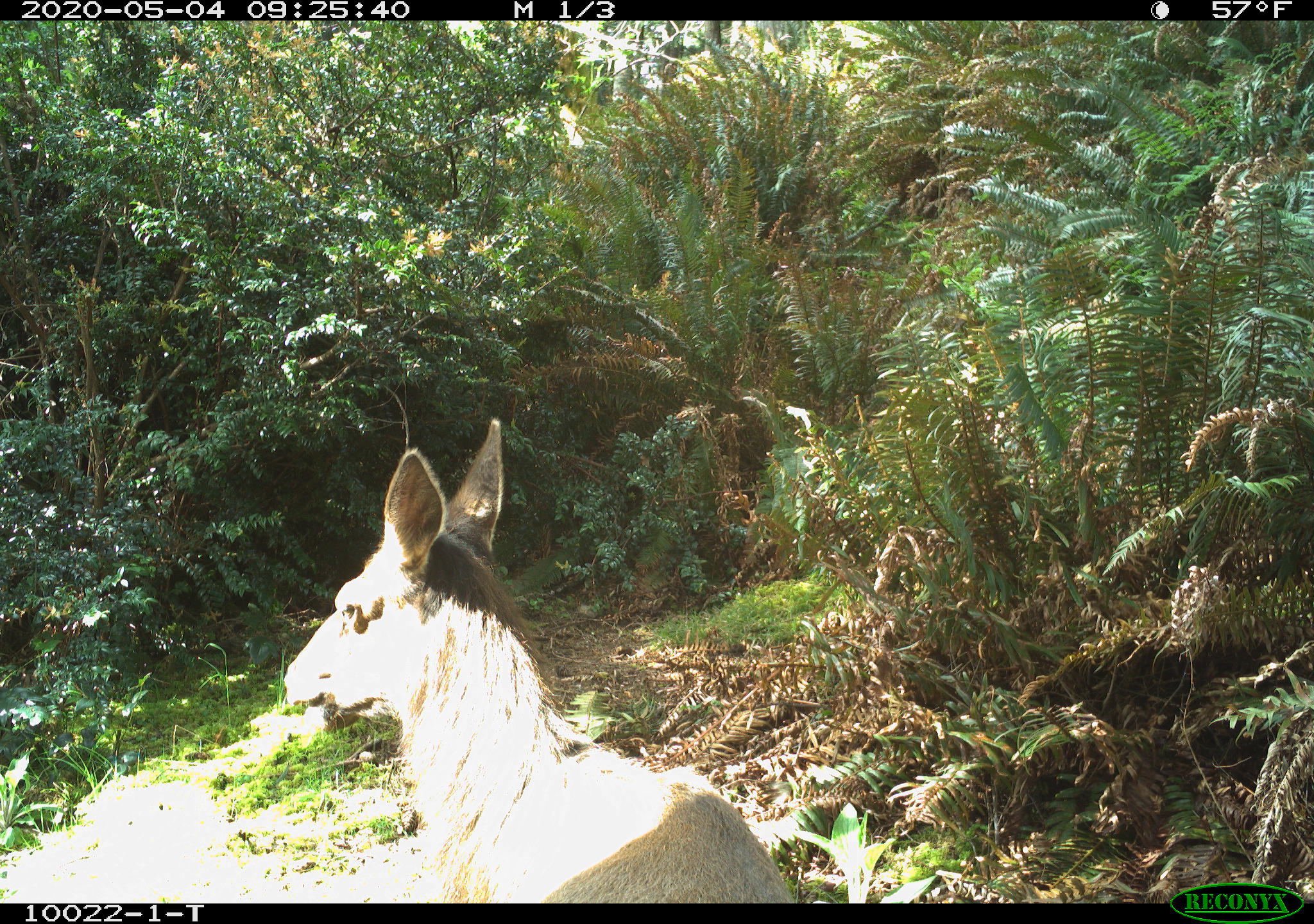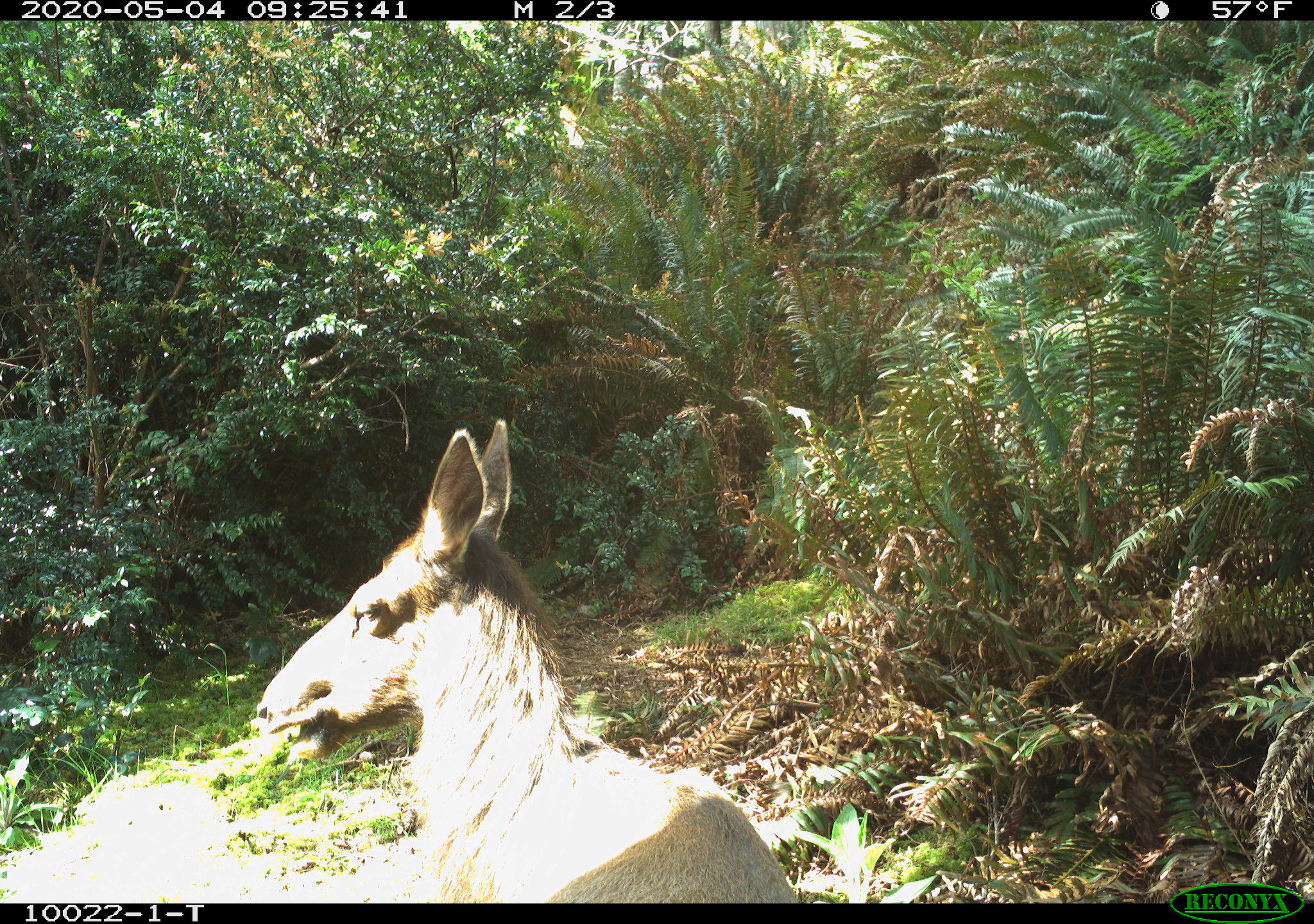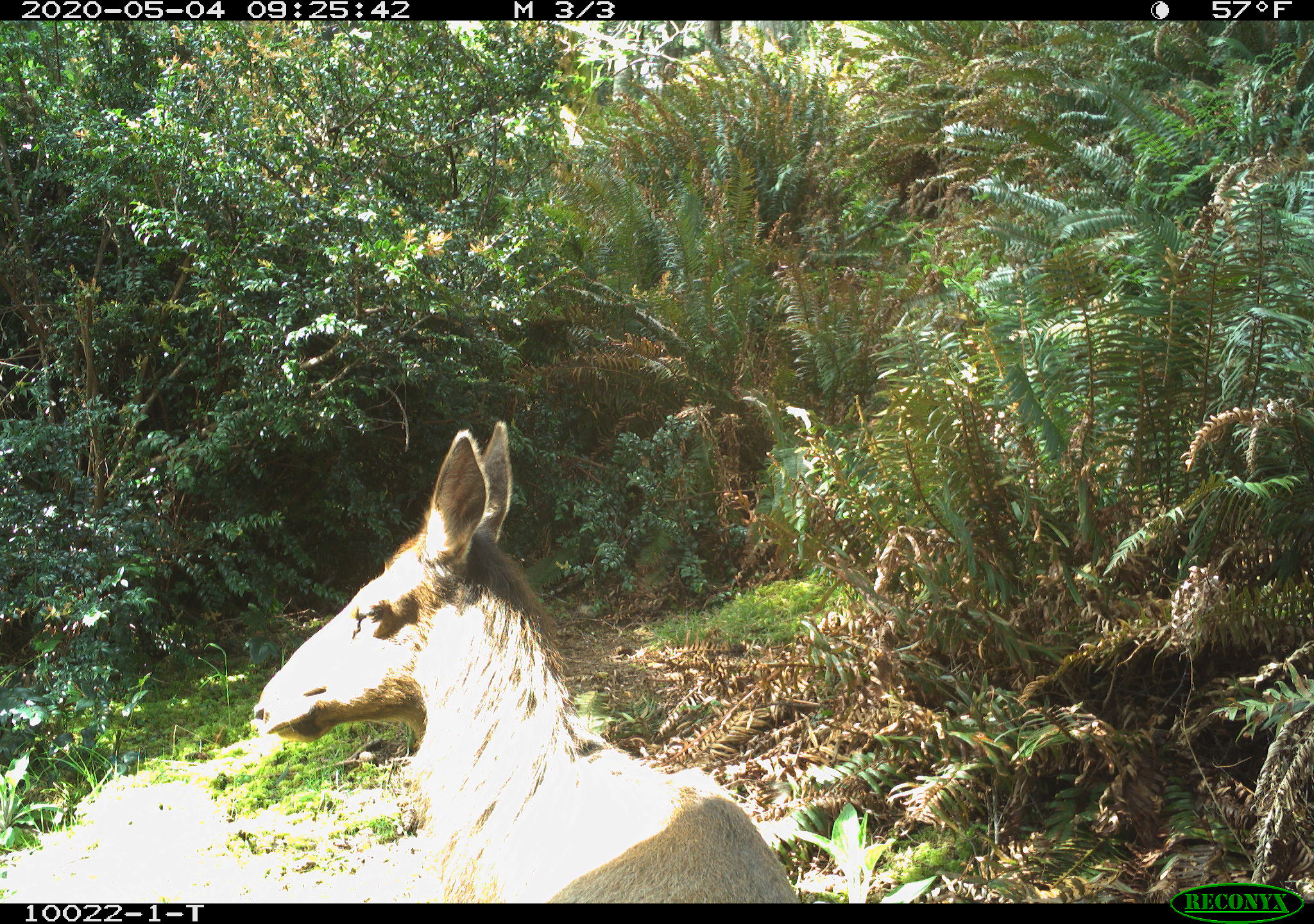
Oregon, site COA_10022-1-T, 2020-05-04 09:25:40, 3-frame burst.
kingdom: Animalia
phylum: Chordata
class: Mammalia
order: Artiodactyla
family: Cervidae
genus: Cervus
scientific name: Cervus canadensis roosevelti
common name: roosevelt elk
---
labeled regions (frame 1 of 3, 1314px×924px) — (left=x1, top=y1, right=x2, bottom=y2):
roosevelt elk: (left=279, top=405, right=796, bottom=899)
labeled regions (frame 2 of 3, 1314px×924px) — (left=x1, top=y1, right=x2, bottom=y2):
roosevelt elk: (left=249, top=407, right=798, bottom=899)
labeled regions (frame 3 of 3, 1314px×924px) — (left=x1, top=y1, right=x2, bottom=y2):
roosevelt elk: (left=249, top=407, right=798, bottom=895)